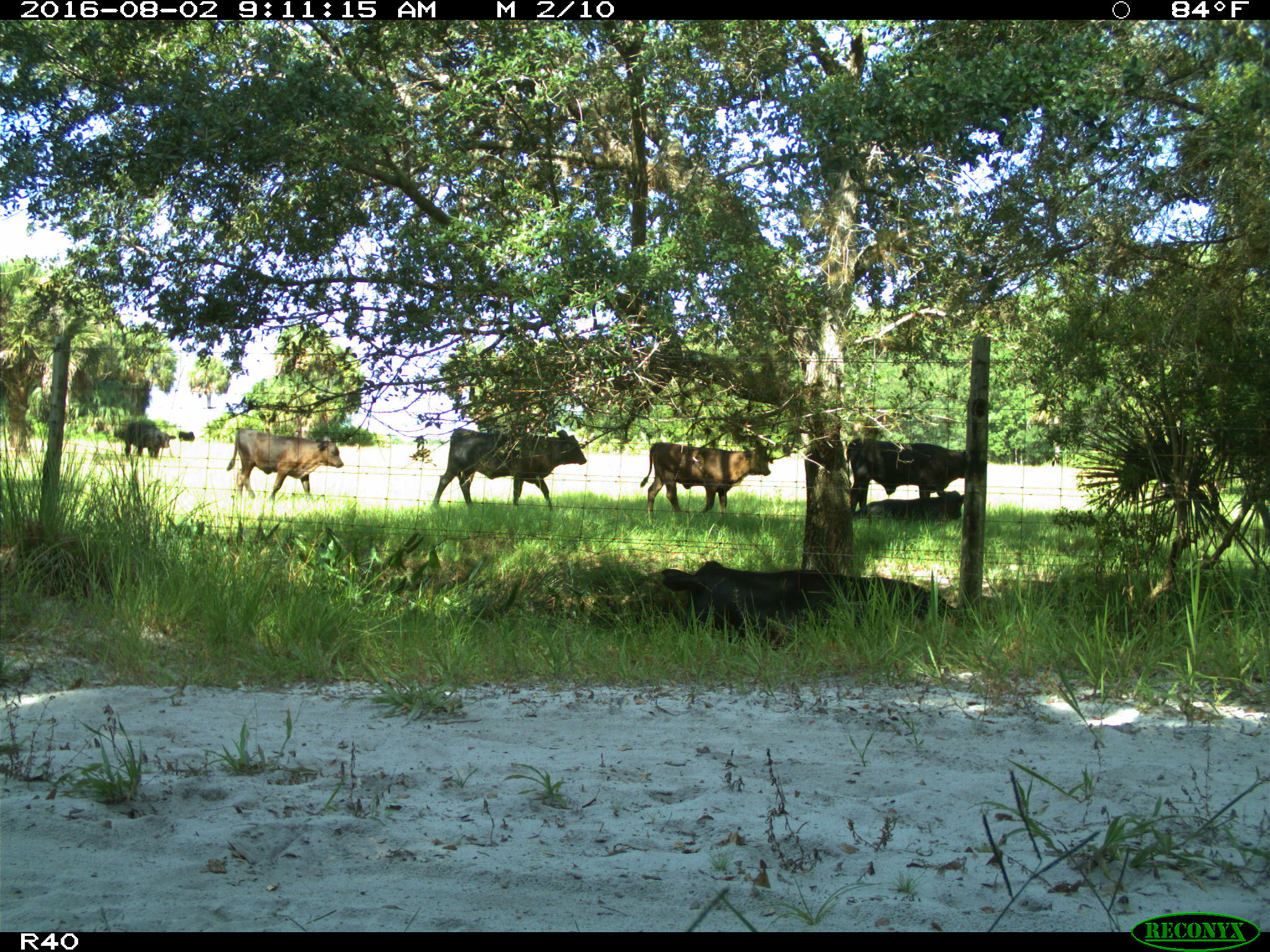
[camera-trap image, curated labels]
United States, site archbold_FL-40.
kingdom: Animalia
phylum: Chordata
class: Mammalia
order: Artiodactyla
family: Bovidae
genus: Bos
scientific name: Bos taurus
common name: domestic cow